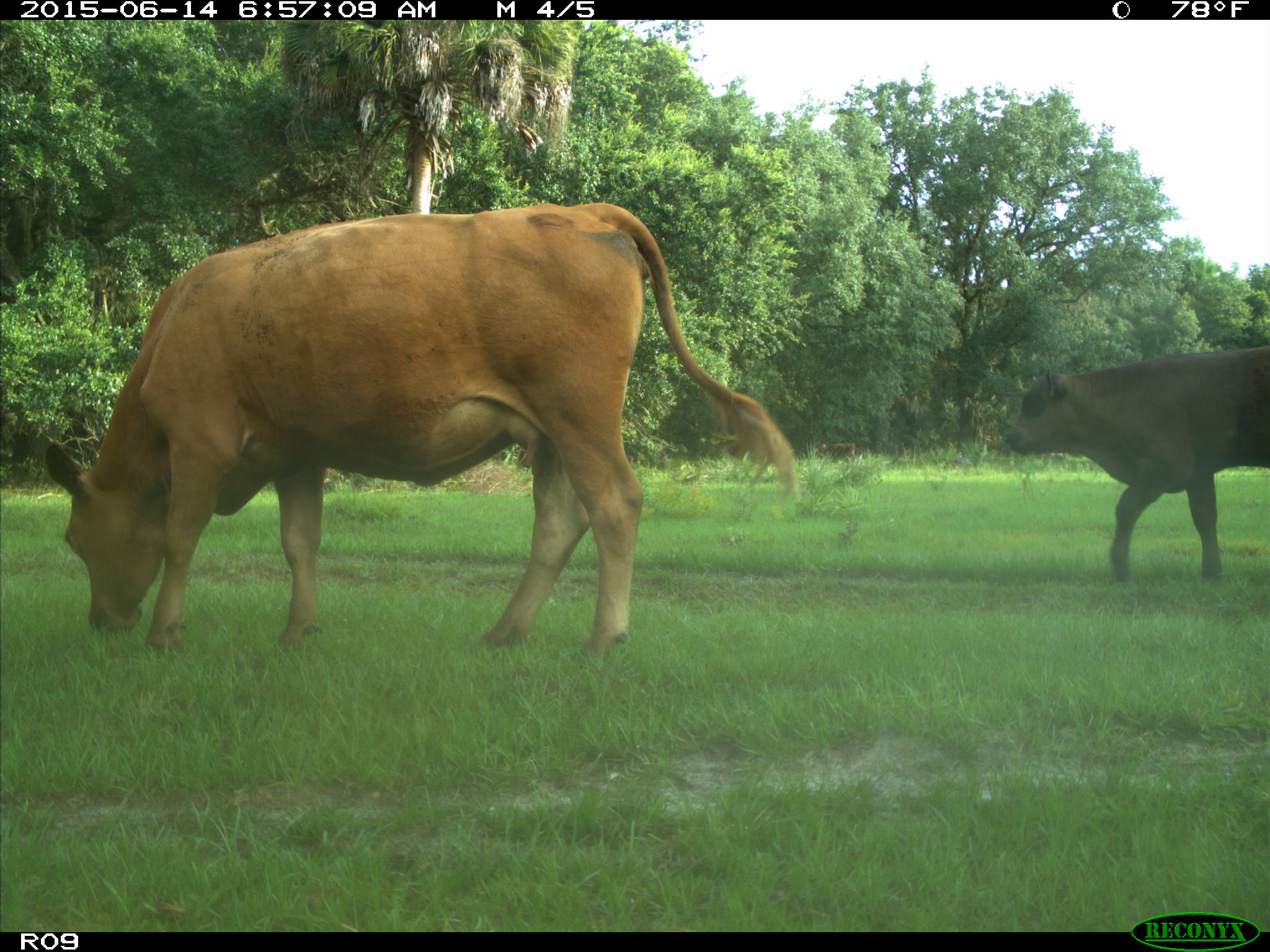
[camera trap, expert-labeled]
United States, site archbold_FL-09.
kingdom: Animalia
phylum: Chordata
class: Mammalia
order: Artiodactyla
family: Bovidae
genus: Bos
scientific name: Bos taurus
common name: domestic cow